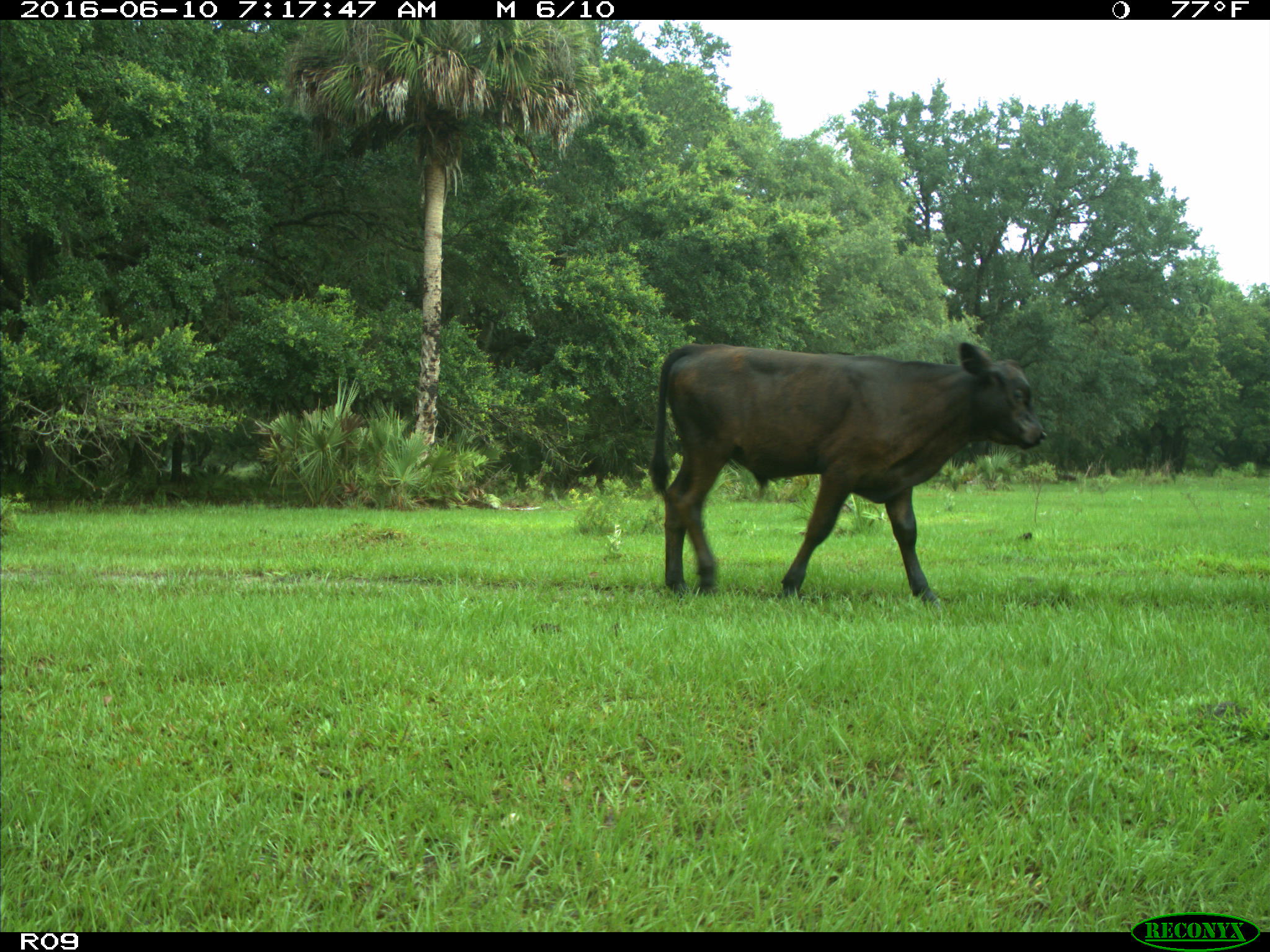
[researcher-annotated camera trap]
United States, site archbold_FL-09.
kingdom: Animalia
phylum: Chordata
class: Mammalia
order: Artiodactyla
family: Bovidae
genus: Bos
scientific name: Bos taurus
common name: domestic cow